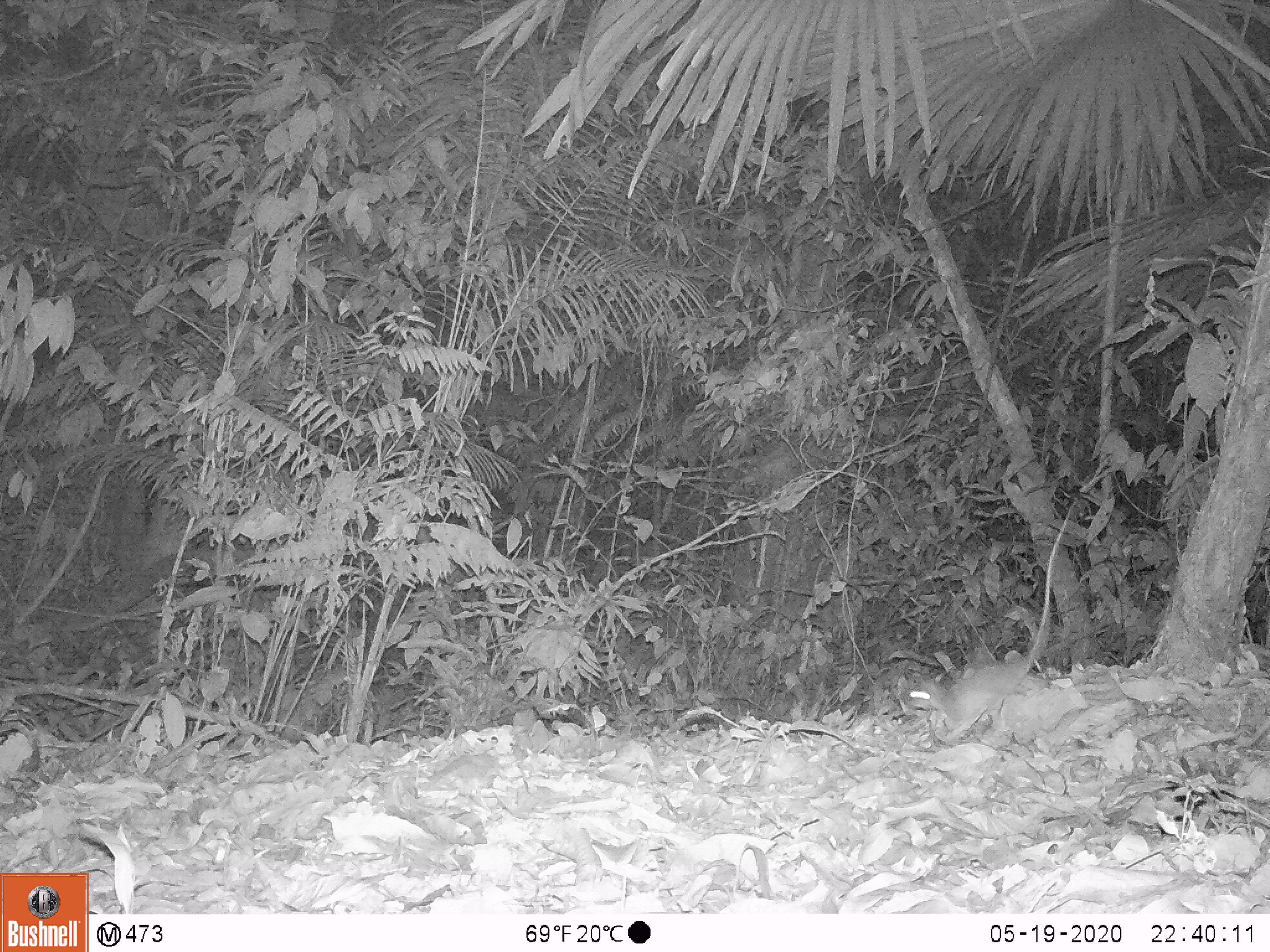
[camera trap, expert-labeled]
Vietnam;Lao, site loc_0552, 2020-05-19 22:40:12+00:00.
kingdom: Animalia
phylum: Chordata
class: Mammalia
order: Rodentia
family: Muridae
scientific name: Muridae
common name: old-world mice and rats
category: unidentified murid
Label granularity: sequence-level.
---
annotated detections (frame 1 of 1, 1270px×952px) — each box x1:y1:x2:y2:
unidentified murid: 901:499:1079:740